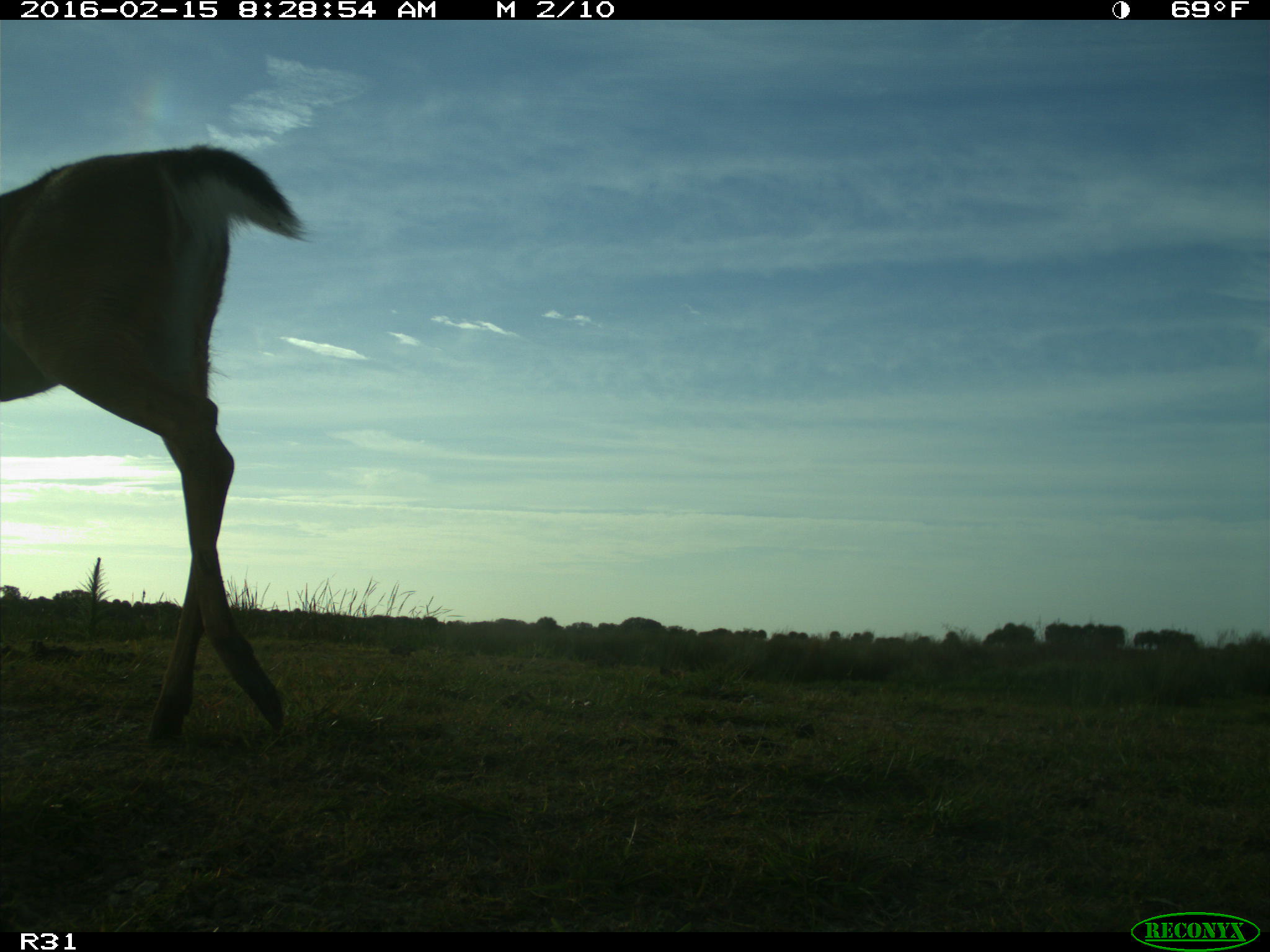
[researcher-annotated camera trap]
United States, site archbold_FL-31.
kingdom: Animalia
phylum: Chordata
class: Mammalia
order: Artiodactyla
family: Cervidae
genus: Odocoileus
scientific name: Odocoileus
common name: deer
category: unidentified deer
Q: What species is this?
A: Unidentified deer (deer) (Odocoileus).